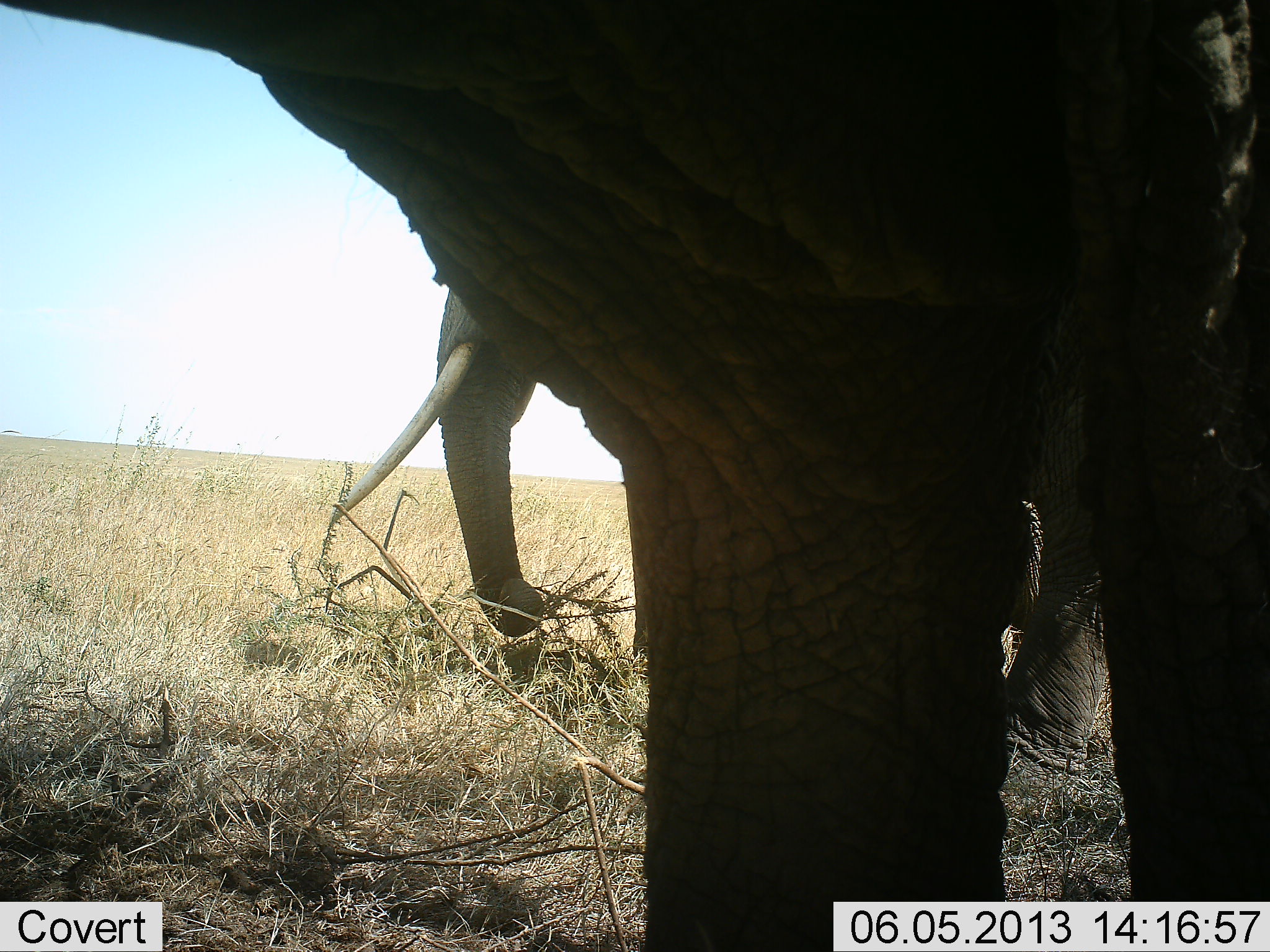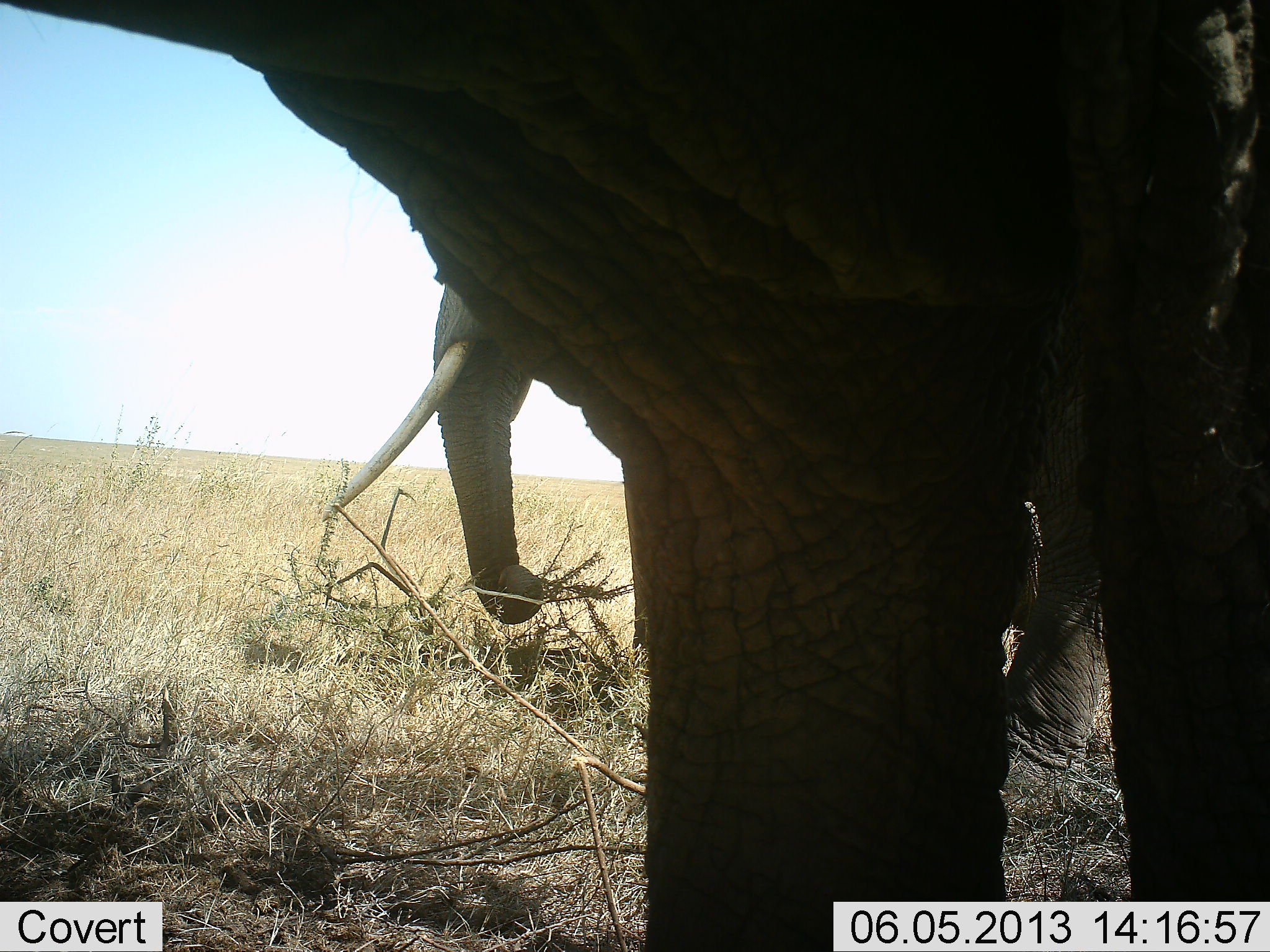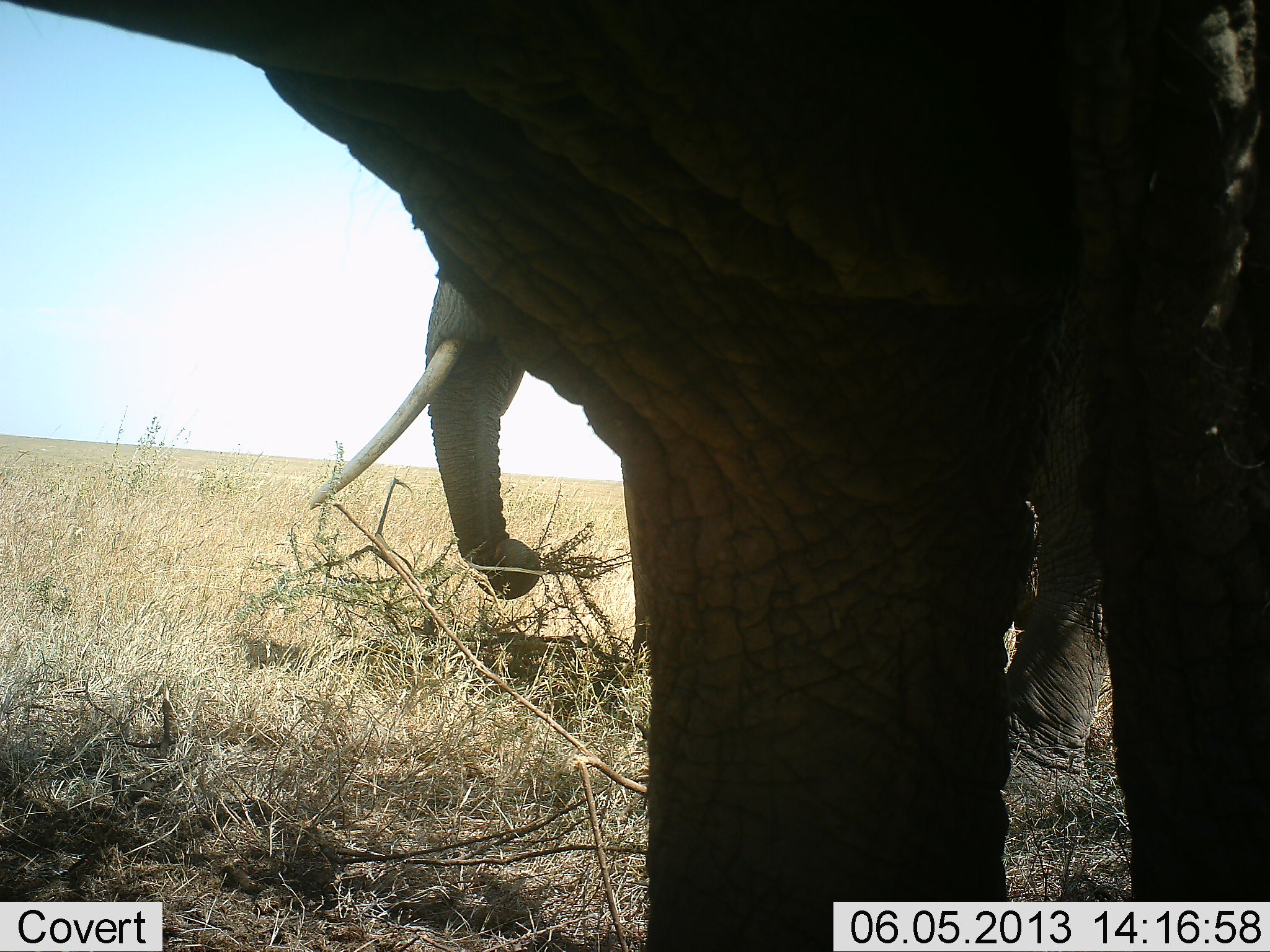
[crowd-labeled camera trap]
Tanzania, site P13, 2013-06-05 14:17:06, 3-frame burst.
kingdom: Animalia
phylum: Chordata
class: Mammalia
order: Proboscidea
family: Elephantidae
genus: Loxodonta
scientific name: Loxodonta africana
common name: african bush elephant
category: elephant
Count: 2.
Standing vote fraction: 90%.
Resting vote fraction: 0%.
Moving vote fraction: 0%.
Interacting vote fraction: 0%.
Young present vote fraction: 0%.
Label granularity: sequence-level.